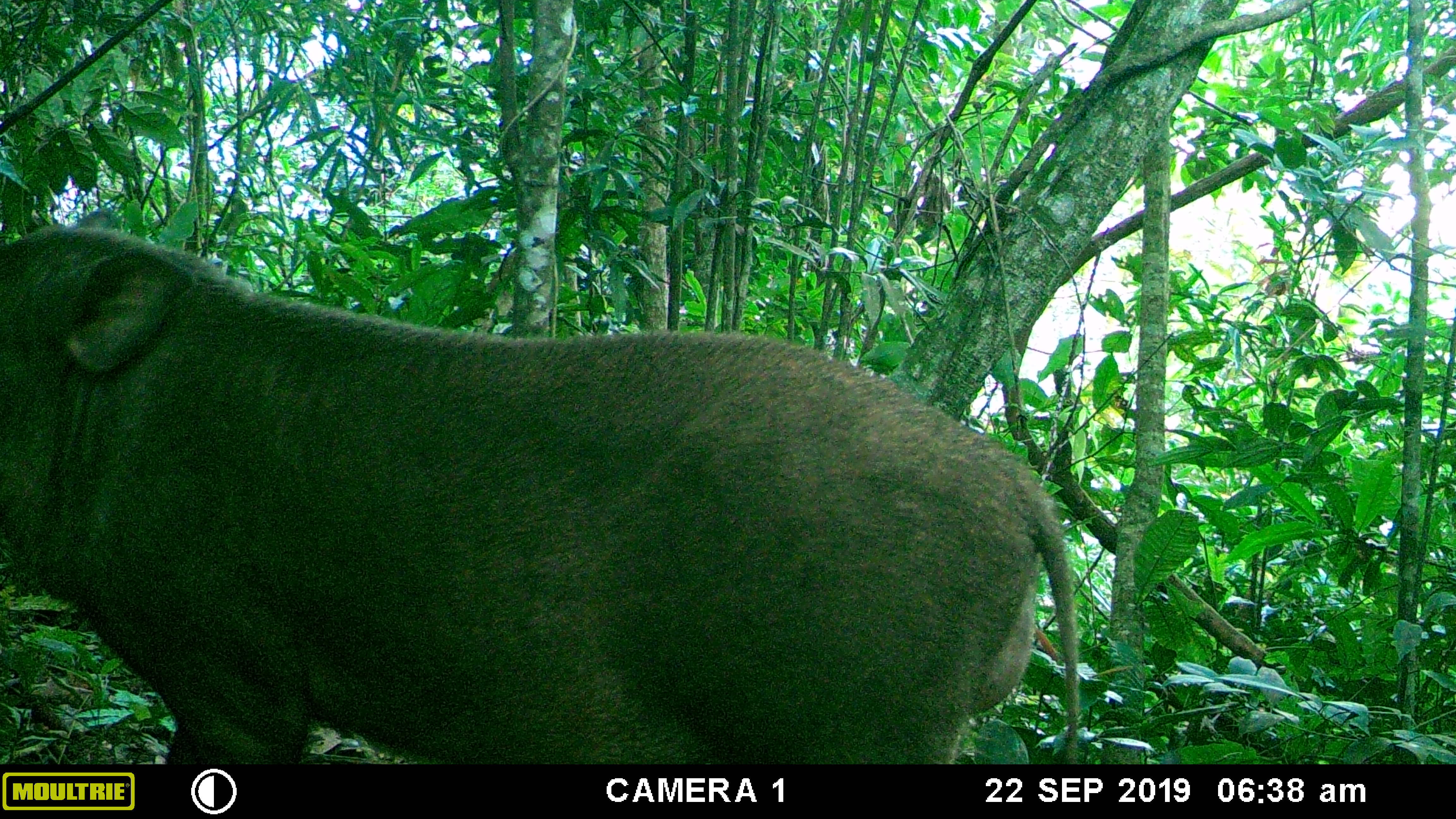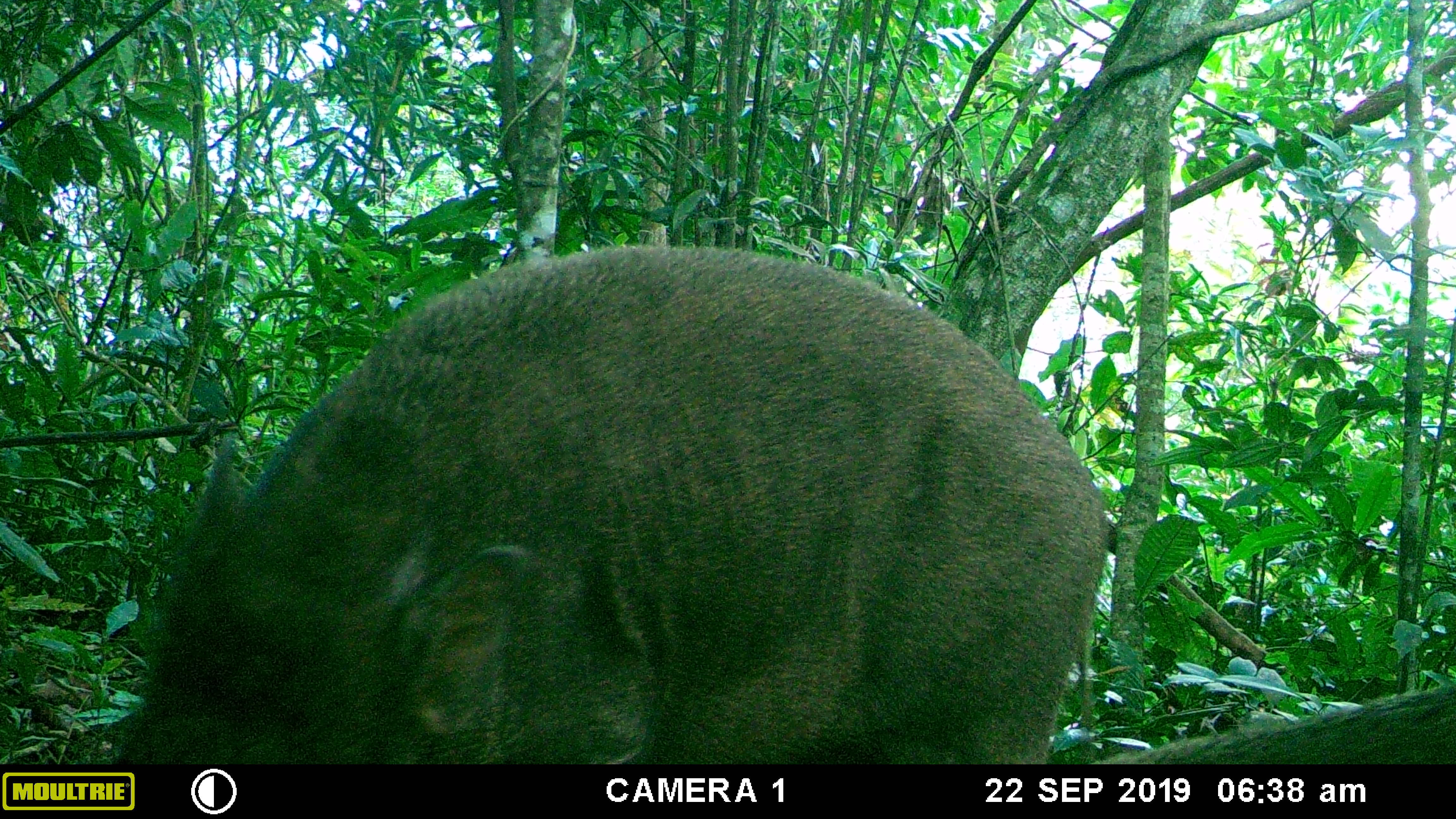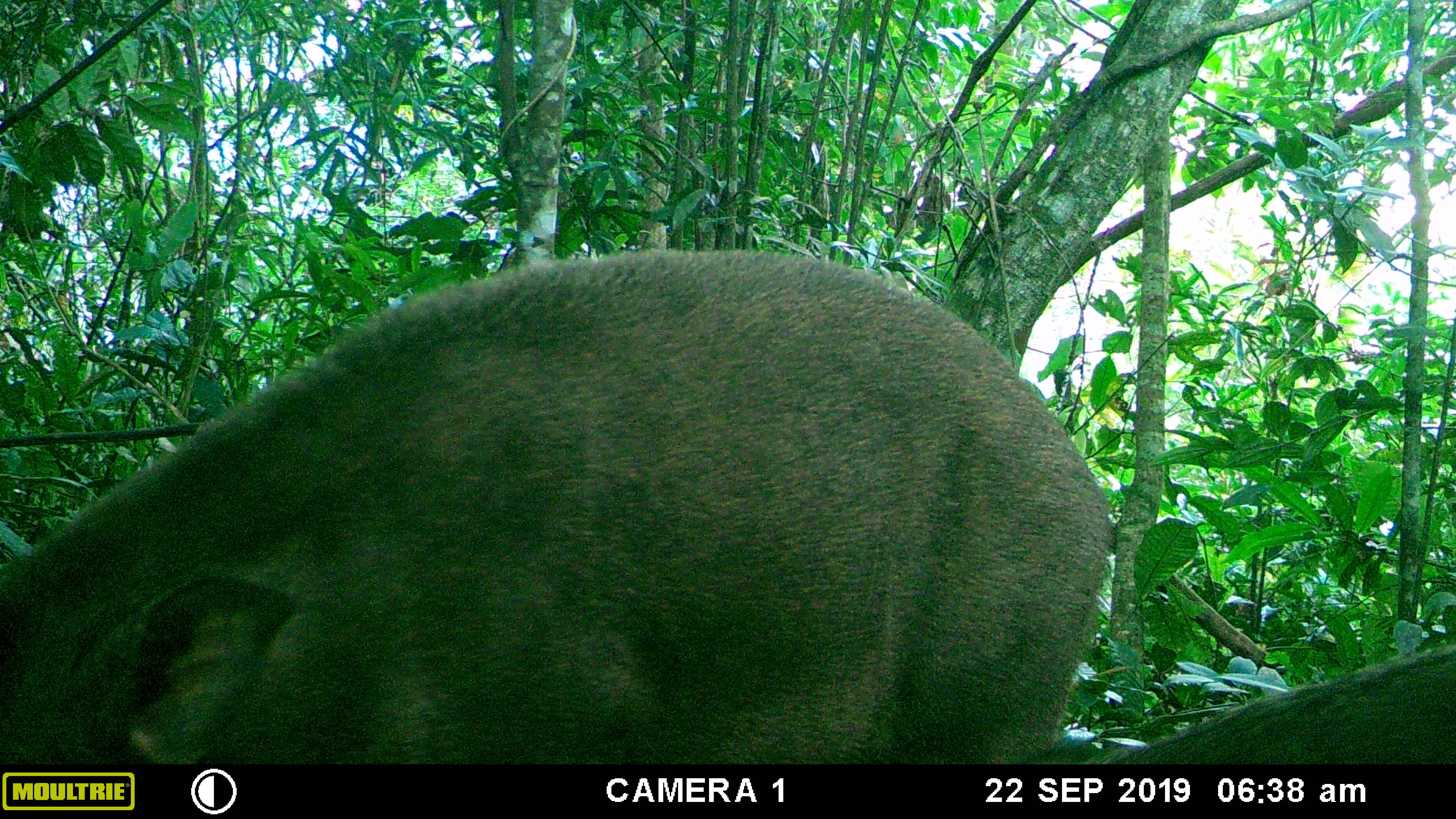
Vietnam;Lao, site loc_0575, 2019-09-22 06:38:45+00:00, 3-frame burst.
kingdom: Animalia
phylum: Chordata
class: Mammalia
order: Artiodactyla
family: Suidae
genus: Sus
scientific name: Sus scrofa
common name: eurasian wild pig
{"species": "eurasian wild pig (Sus scrofa)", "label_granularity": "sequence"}